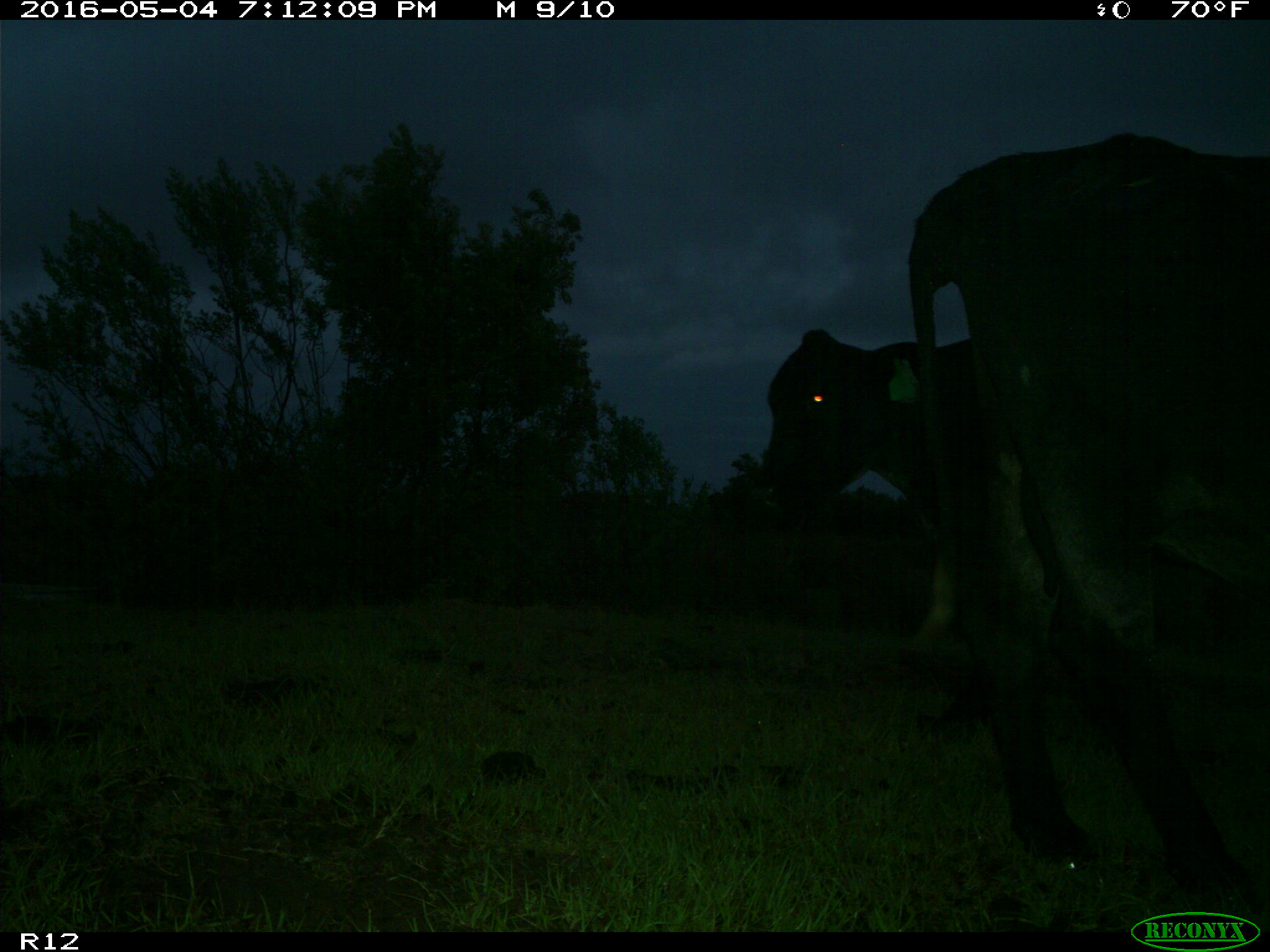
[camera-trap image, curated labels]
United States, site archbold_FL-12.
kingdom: Animalia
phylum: Chordata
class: Mammalia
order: Artiodactyla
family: Bovidae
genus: Bos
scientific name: Bos taurus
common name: domestic cow